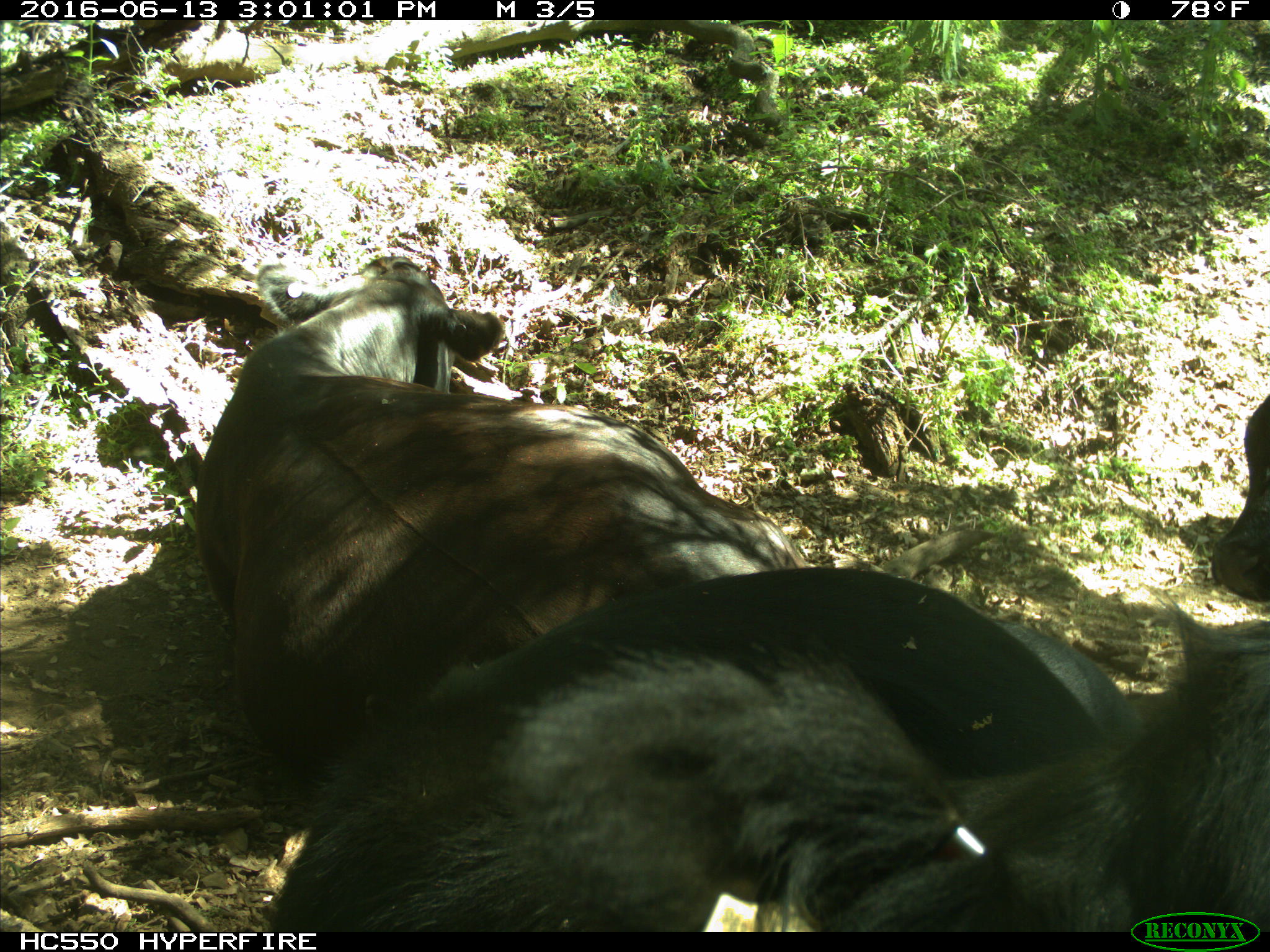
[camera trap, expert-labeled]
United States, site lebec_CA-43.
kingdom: Animalia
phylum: Chordata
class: Mammalia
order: Artiodactyla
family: Bovidae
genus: Bos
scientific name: Bos taurus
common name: domestic cow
Bos taurus (domestic cow).